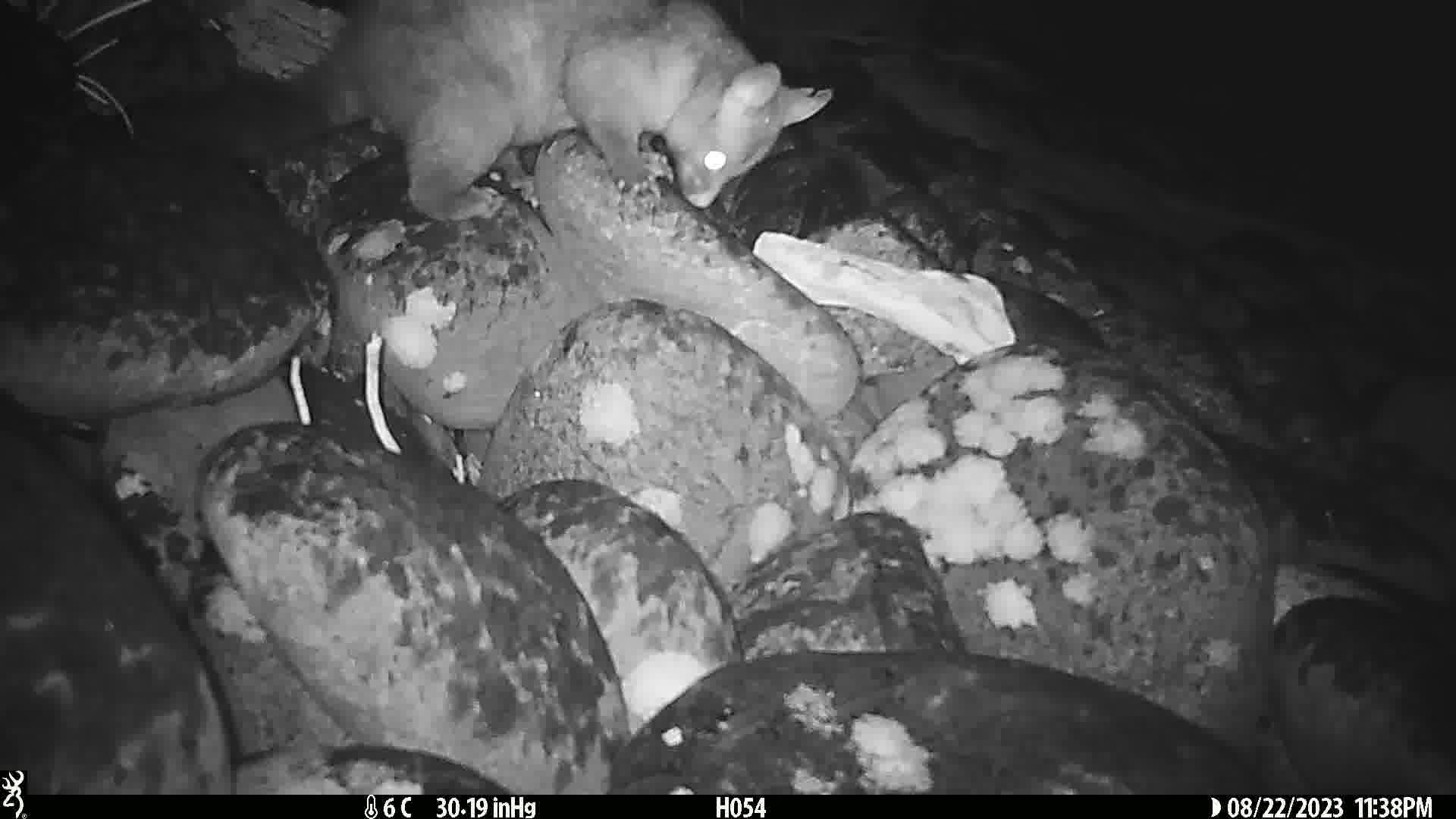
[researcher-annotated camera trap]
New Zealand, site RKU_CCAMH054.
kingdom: Animalia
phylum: Chordata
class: Mammalia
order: Diprotodontia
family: Phalangeridae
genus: Trichosurus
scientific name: Trichosurus vulpecula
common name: common brushtail possum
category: possum